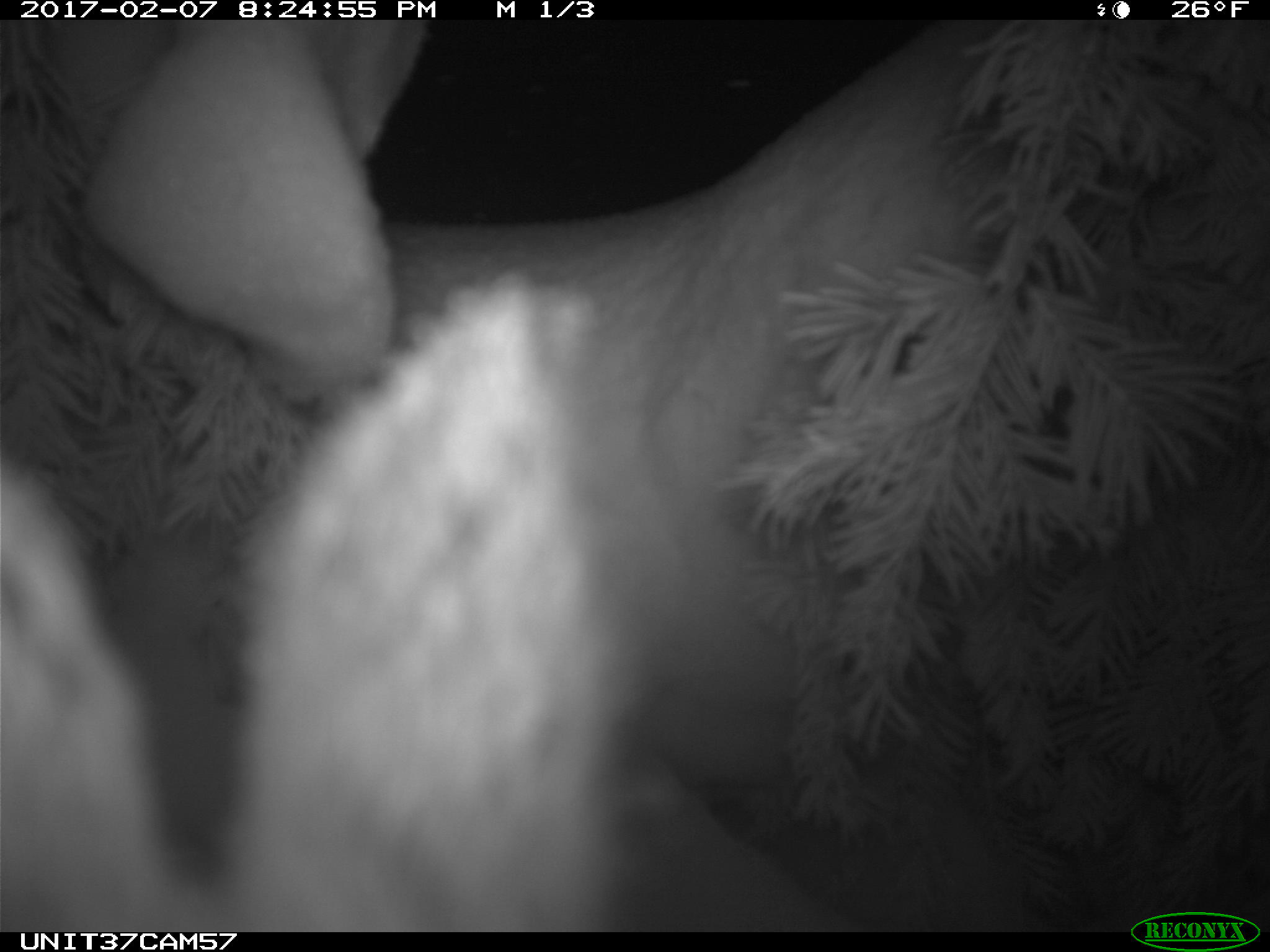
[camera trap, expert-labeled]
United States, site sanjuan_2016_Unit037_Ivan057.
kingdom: Animalia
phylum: Chordata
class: Mammalia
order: Lagomorpha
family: Leporidae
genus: Lepus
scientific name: Lepus americanus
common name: snowshoe hare